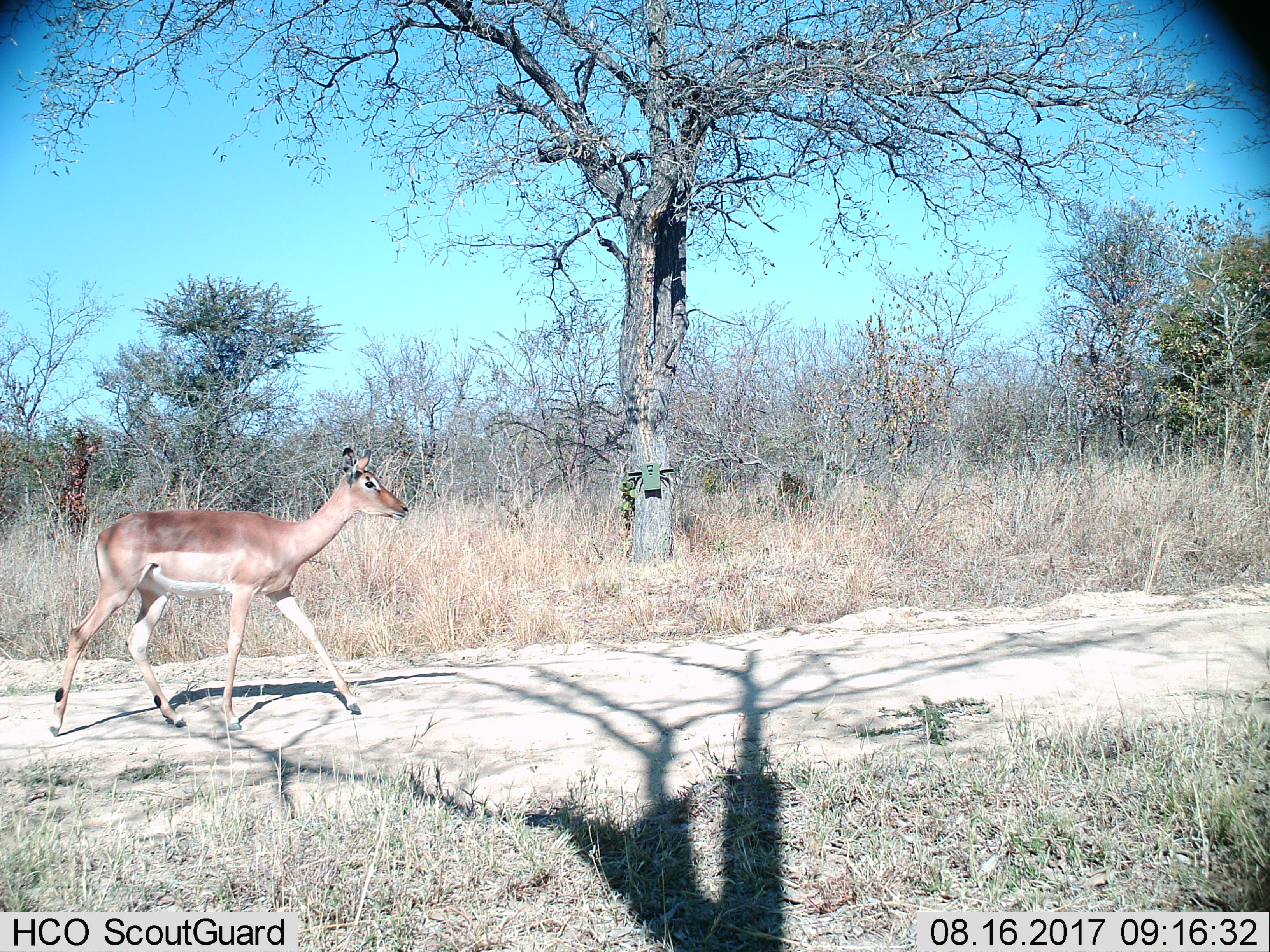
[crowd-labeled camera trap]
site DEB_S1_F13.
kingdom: Animalia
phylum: Chordata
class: Mammalia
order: Artiodactyla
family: Bovidae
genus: Aepyceros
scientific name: Aepyceros melampus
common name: impala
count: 1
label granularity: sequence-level